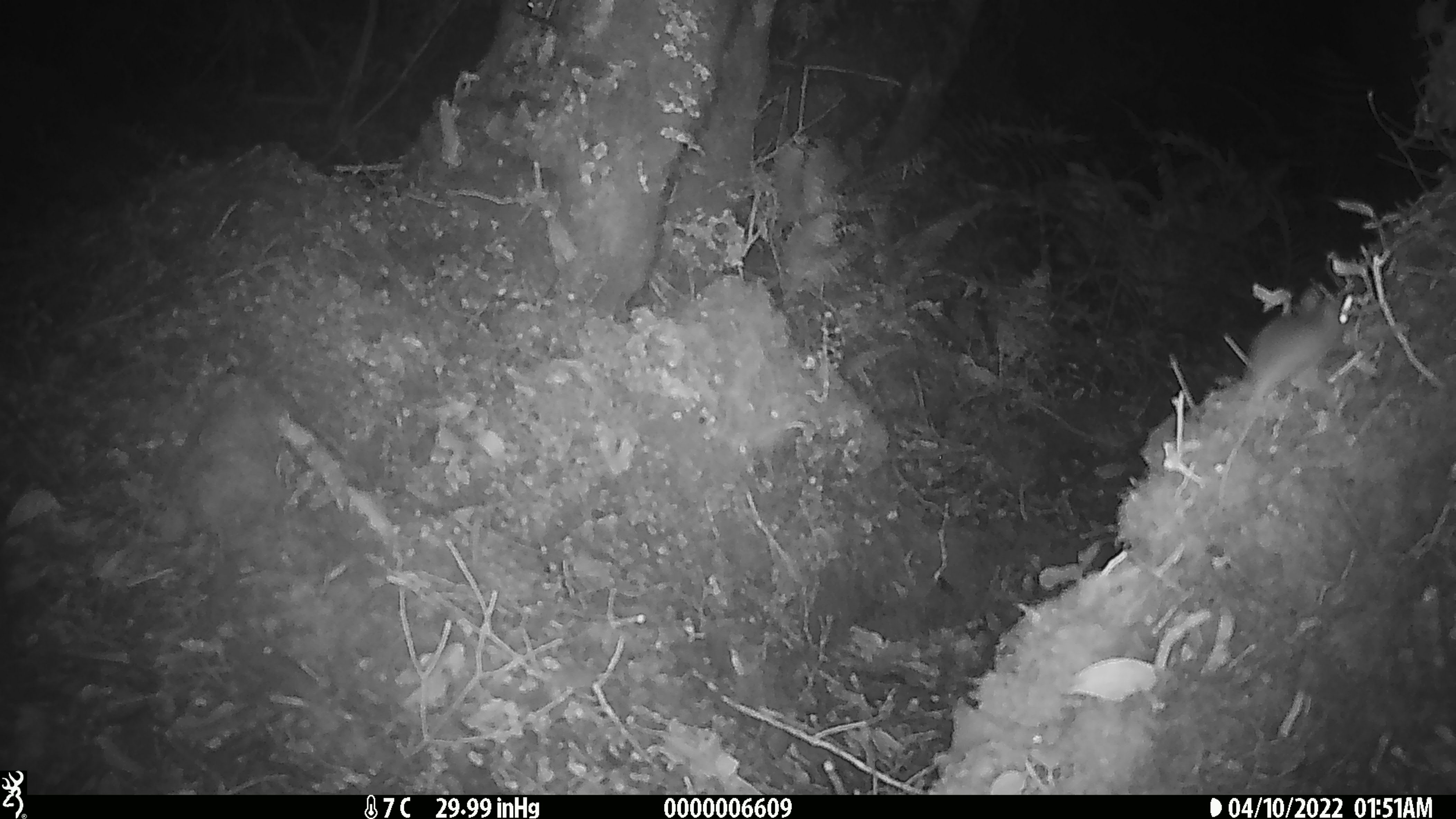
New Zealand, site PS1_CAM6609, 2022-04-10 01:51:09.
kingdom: Animalia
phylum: Chordata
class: Mammalia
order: Rodentia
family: Muridae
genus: Mus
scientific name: Mus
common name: mouse